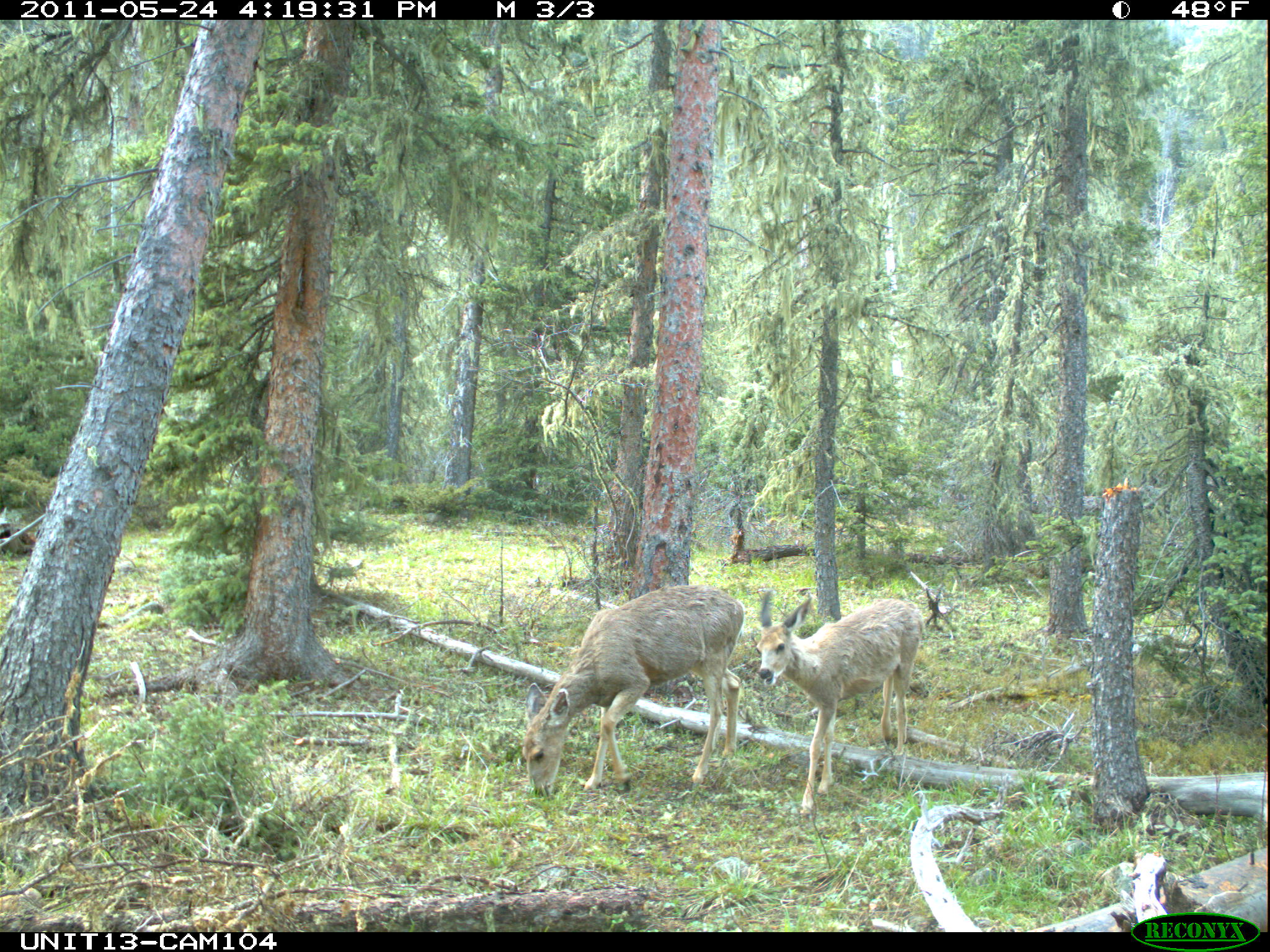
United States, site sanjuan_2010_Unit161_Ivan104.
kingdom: Animalia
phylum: Chordata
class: Mammalia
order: Artiodactyla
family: Cervidae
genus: Odocoileus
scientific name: Odocoileus hemionus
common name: mule deer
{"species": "Odocoileus hemionus (mule deer)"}